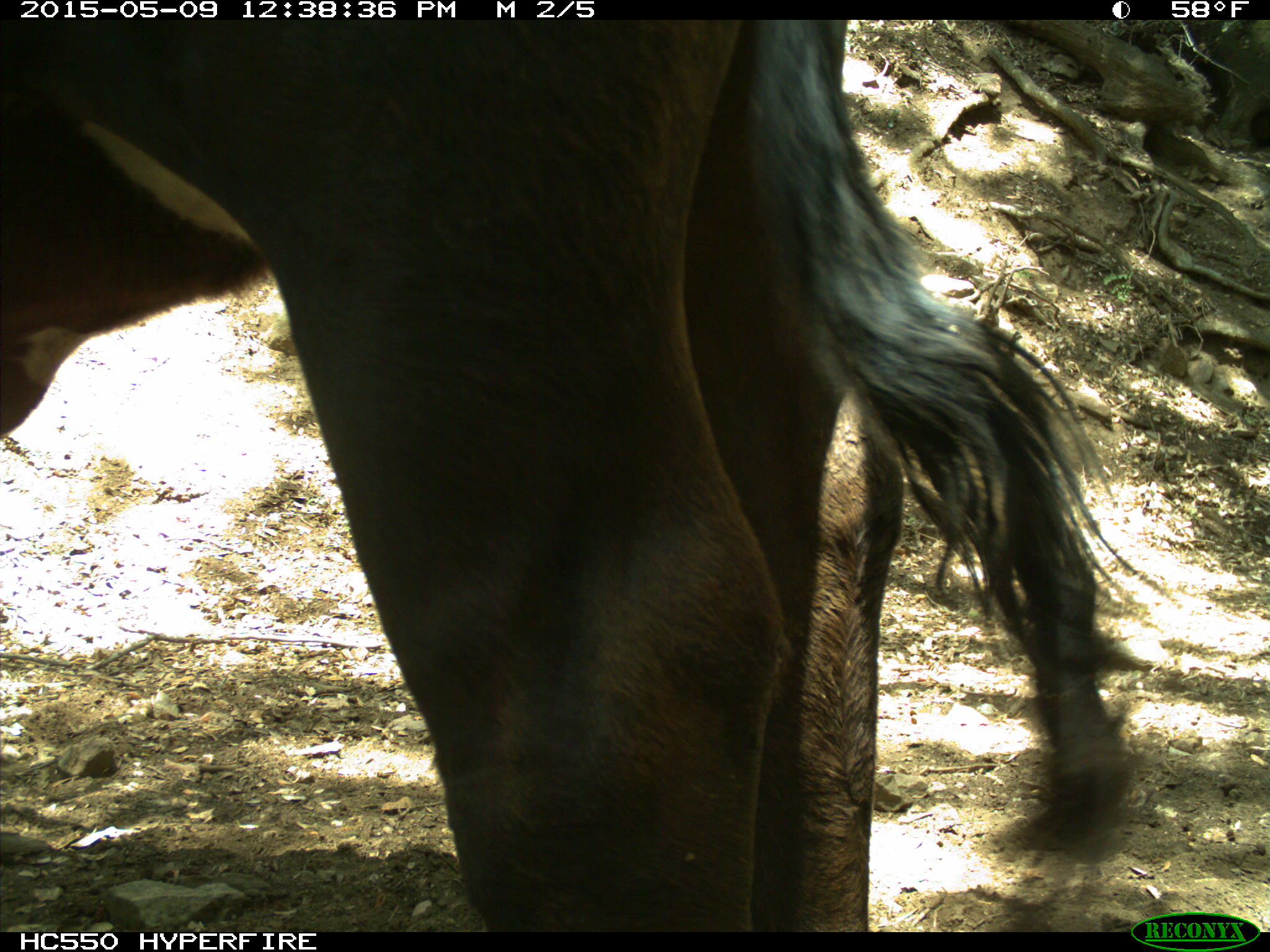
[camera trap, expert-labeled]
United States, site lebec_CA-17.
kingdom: Animalia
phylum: Chordata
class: Mammalia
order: Artiodactyla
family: Bovidae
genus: Bos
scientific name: Bos taurus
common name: domestic cow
Bos taurus (domestic cow).